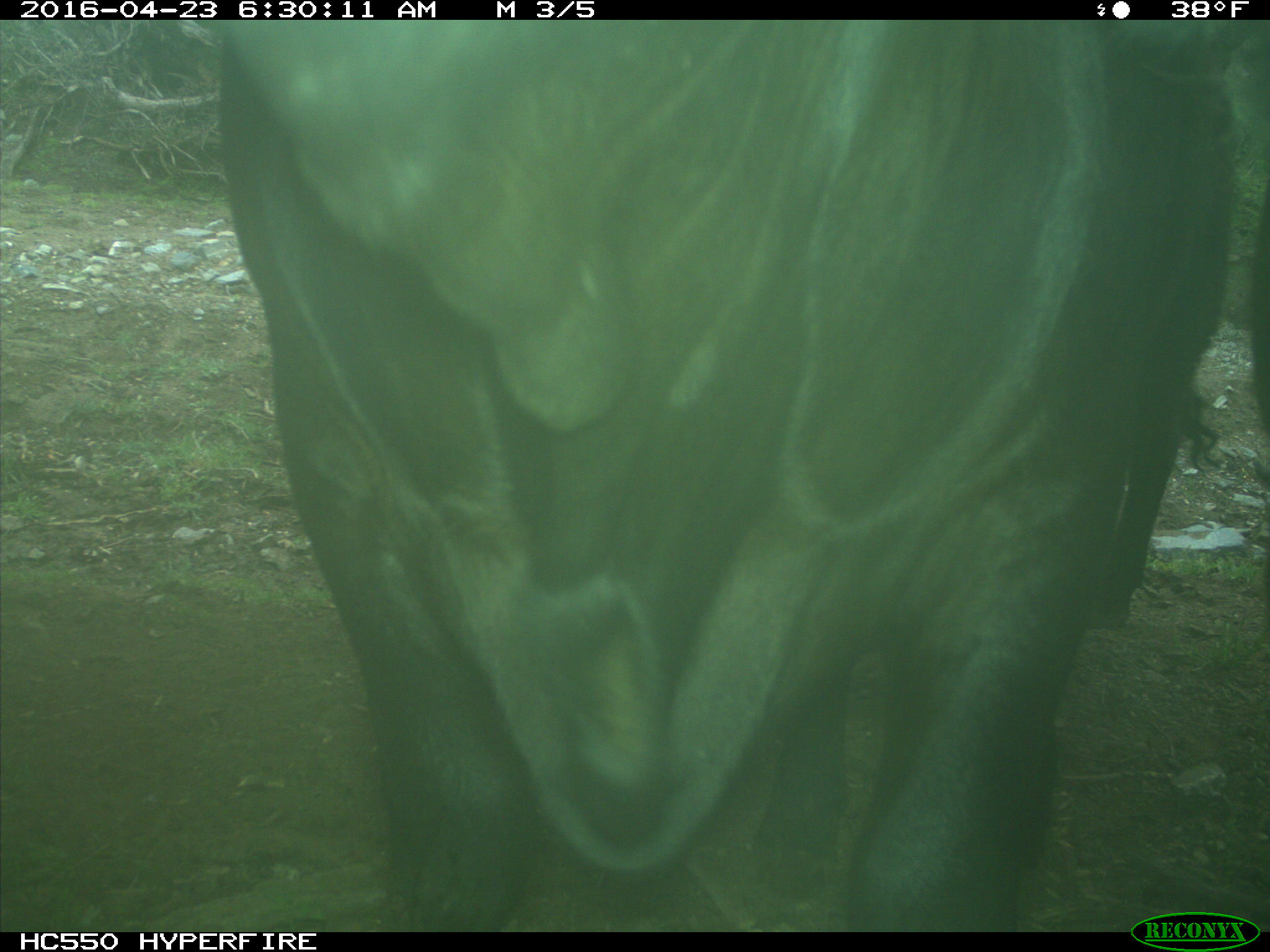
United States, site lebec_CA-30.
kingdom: Animalia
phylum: Chordata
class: Mammalia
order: Artiodactyla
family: Bovidae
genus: Bos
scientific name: Bos taurus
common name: domestic cow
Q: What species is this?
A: Bos taurus (domestic cow).